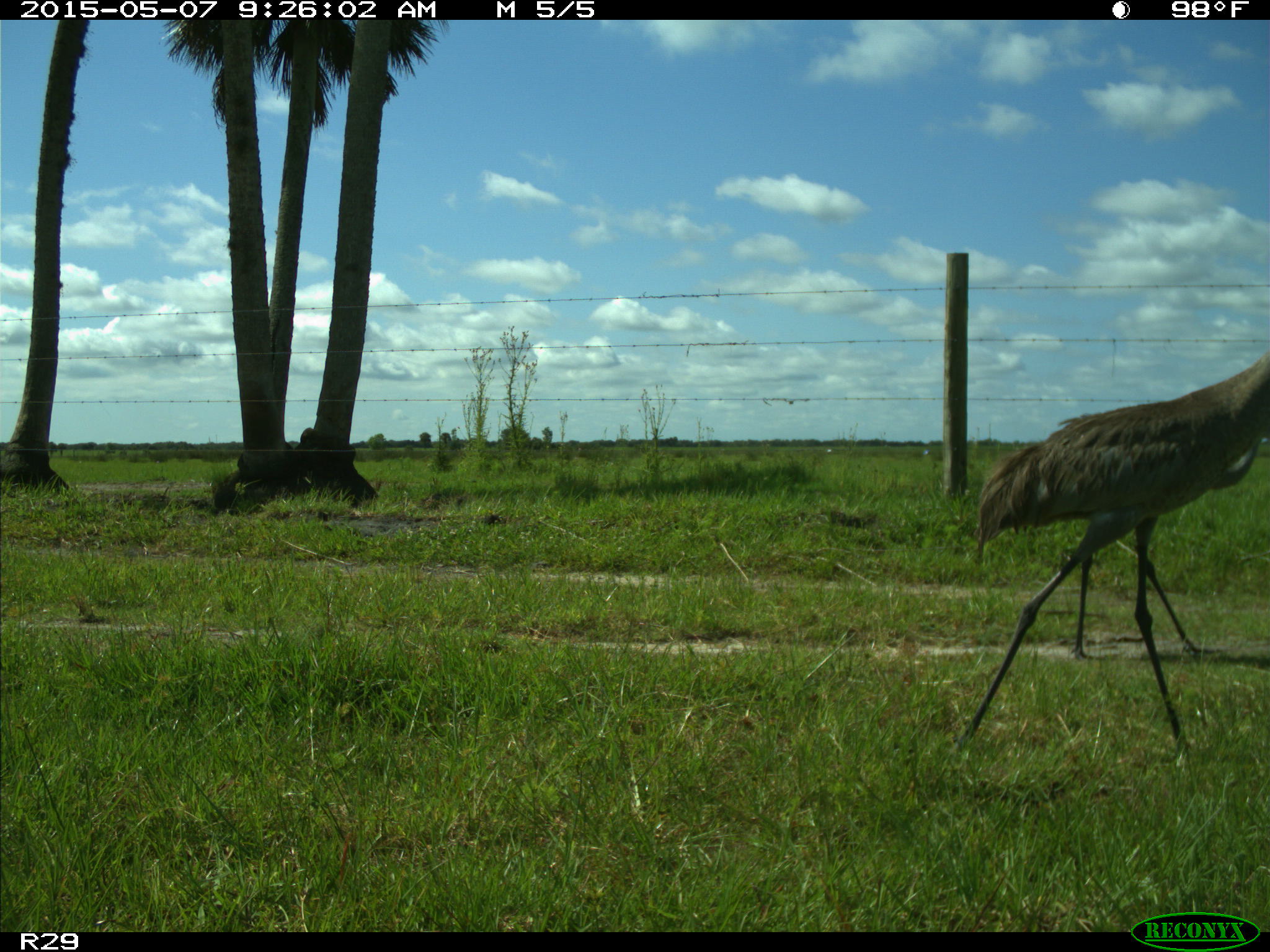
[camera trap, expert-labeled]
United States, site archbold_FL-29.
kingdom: Animalia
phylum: Chordata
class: Aves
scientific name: Aves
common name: birds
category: unidentified bird